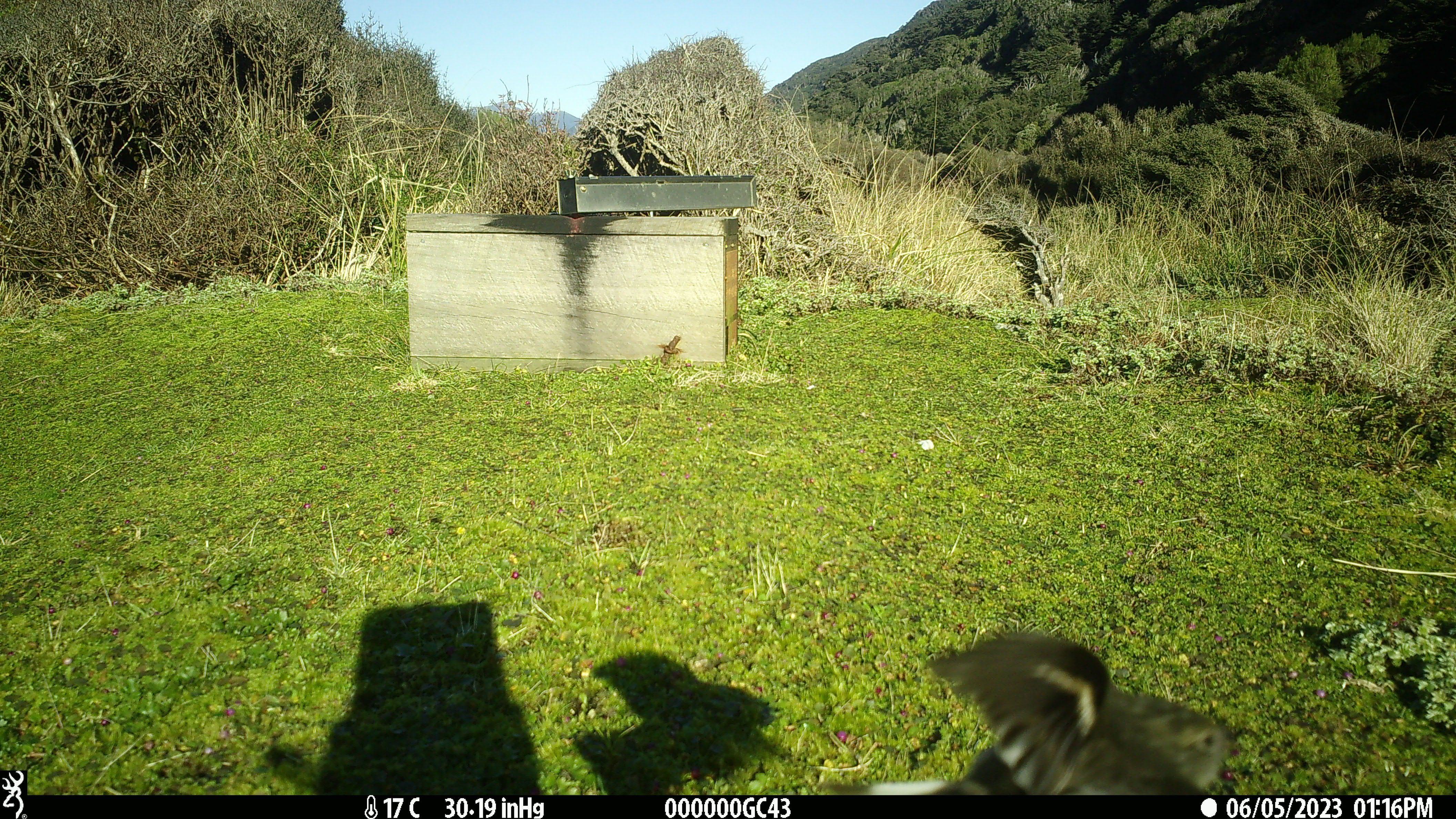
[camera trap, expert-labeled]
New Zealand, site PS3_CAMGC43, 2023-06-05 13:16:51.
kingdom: Animalia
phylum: Chordata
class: Aves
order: Passeriformes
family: Petroicidae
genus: Petroica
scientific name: Petroica macrocephala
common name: tomtit